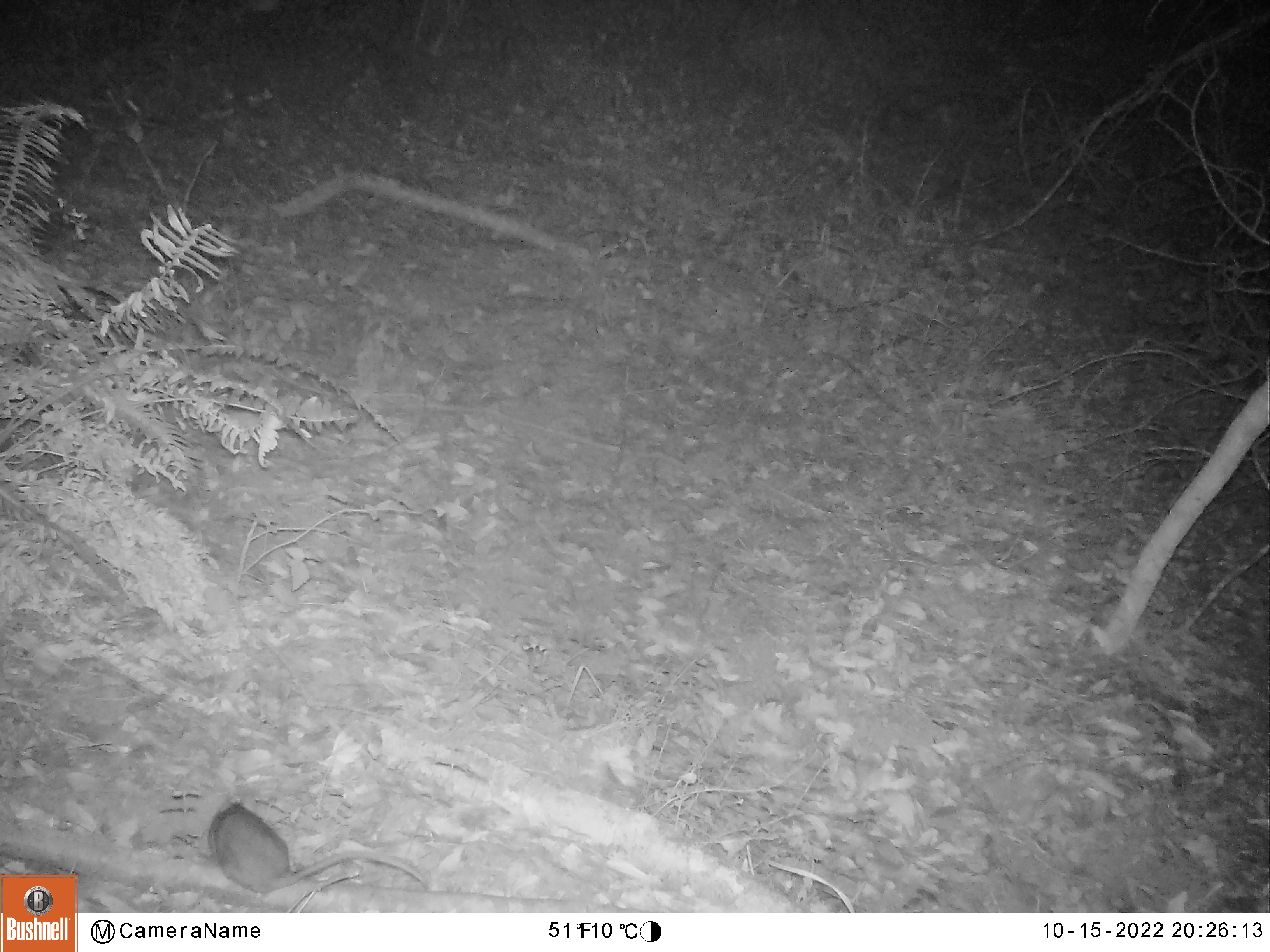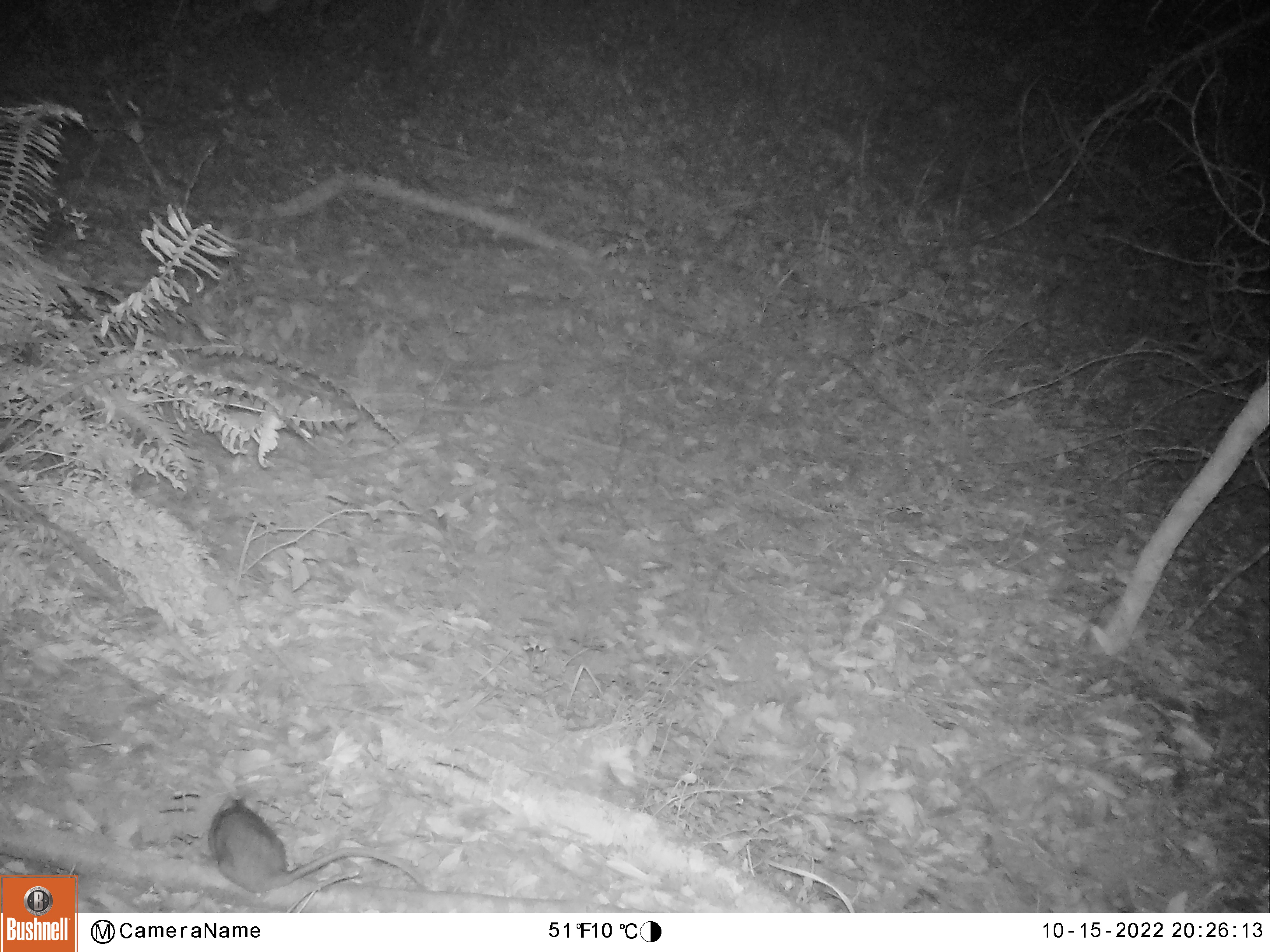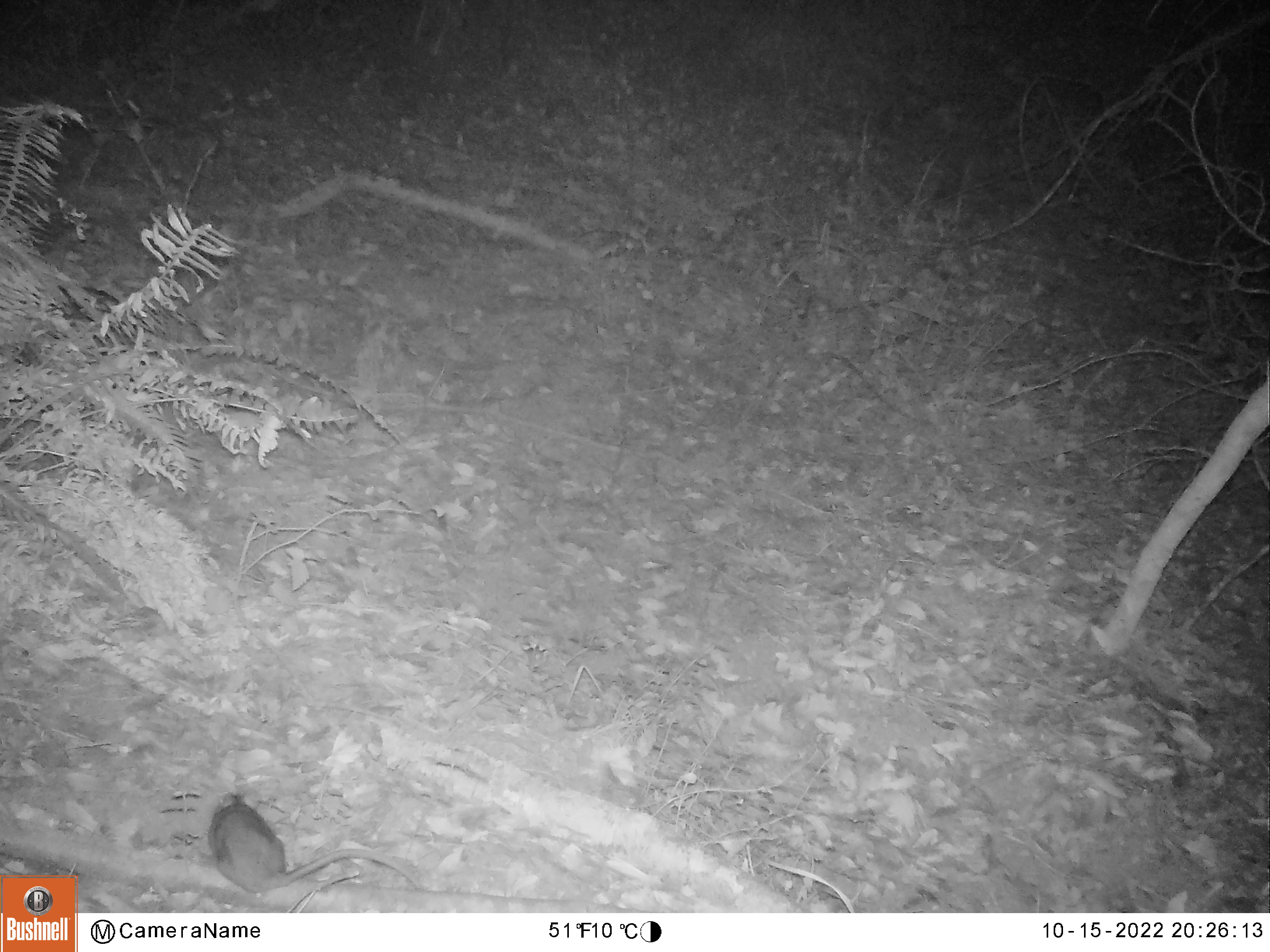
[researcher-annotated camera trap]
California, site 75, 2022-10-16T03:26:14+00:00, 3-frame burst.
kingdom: Animalia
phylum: Chordata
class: Mammalia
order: Rodentia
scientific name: Rodentia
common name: mouse or rat